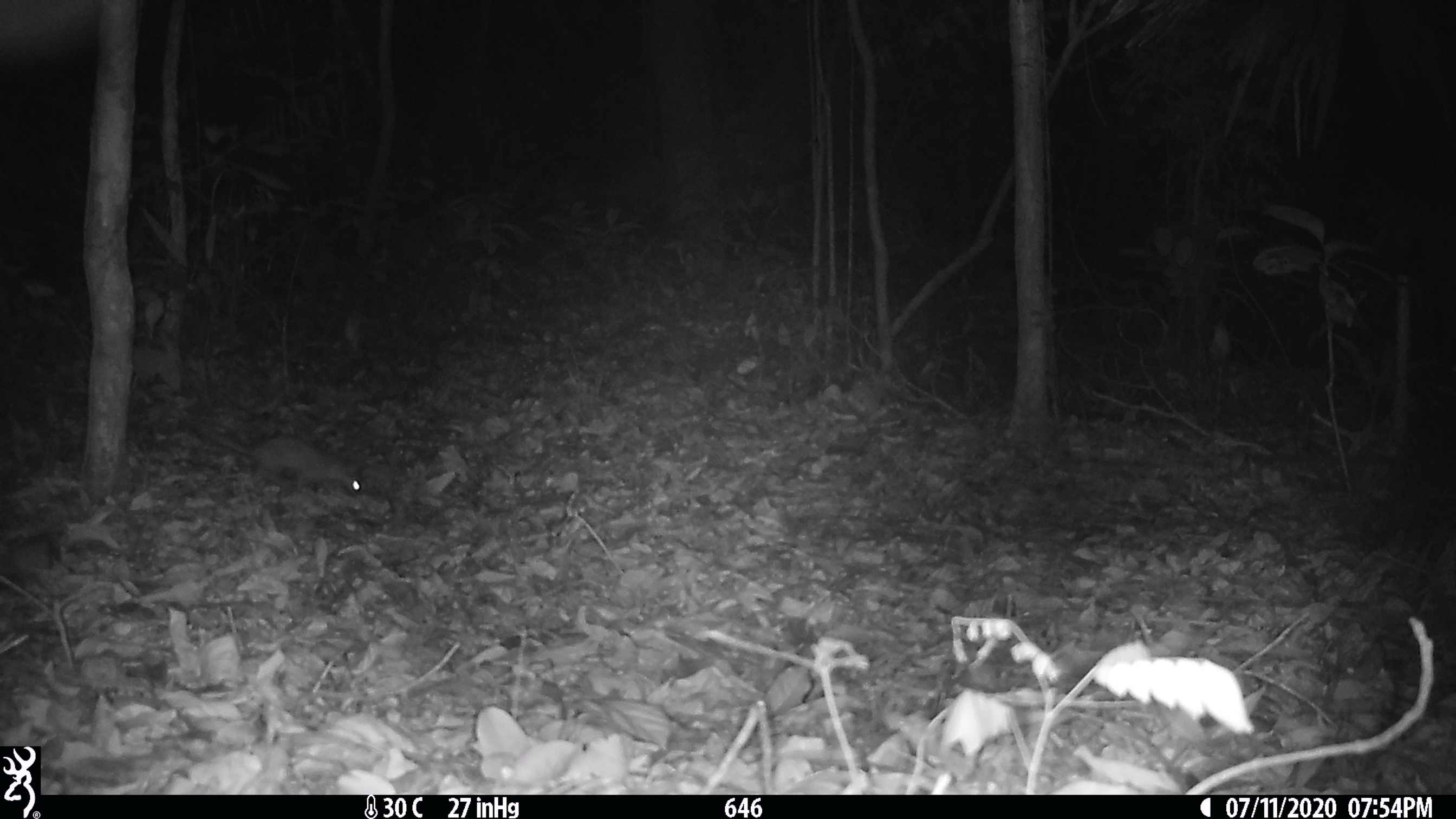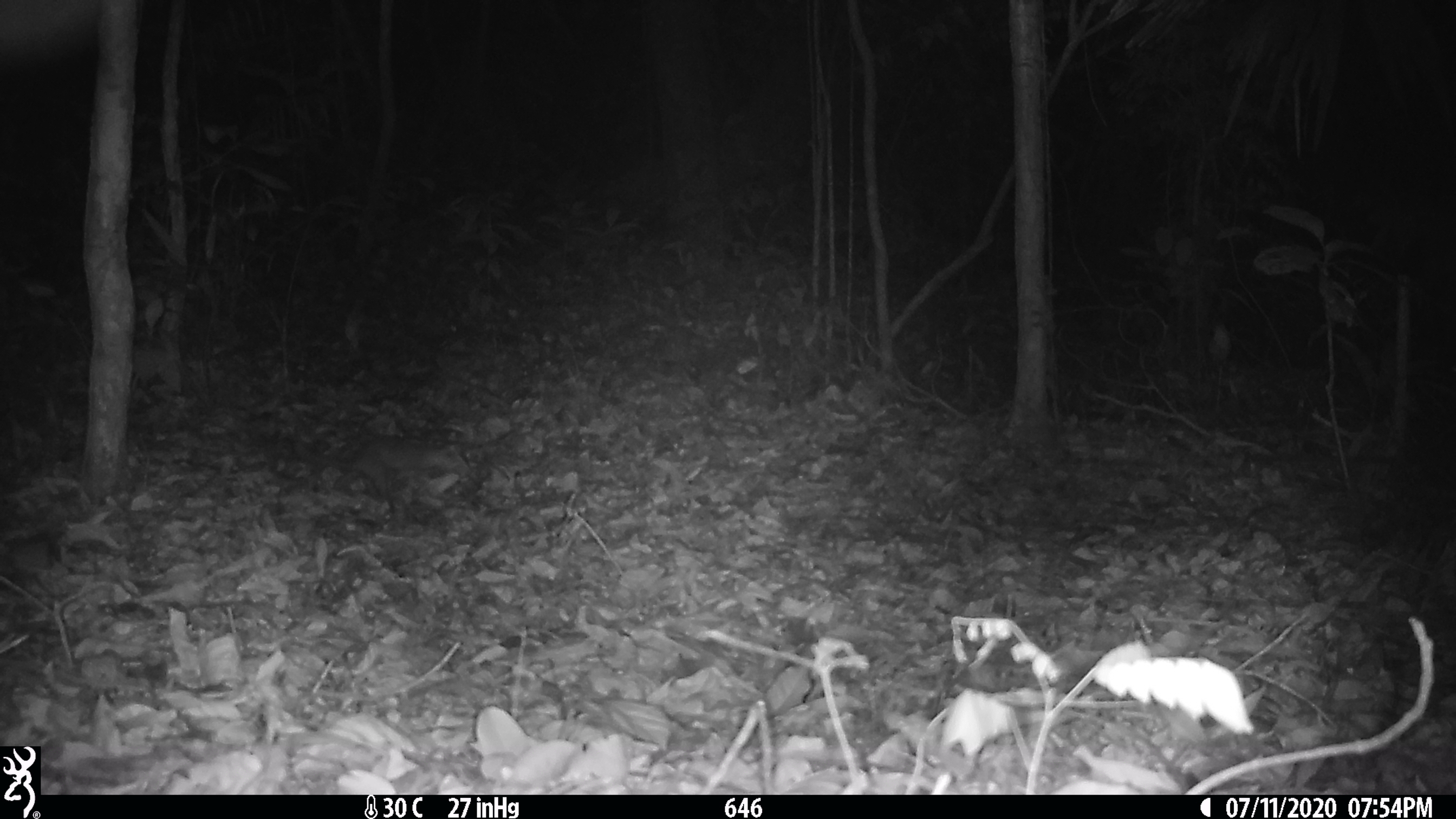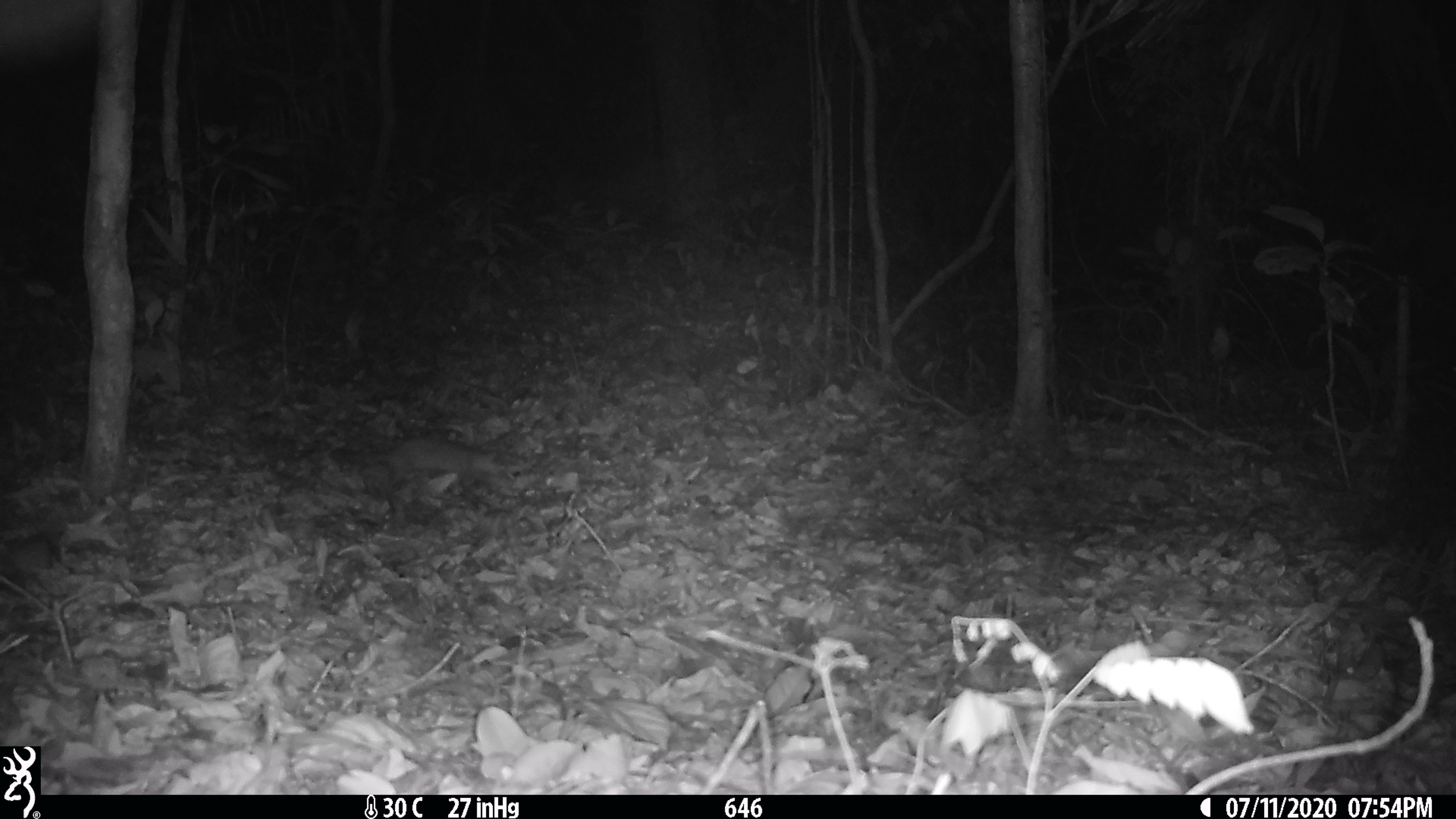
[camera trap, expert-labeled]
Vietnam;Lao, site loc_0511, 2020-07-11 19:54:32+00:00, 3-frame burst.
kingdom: Animalia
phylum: Chordata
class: Mammalia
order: Rodentia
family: Muridae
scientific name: Muridae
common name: old-world mice and rats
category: unidentified murid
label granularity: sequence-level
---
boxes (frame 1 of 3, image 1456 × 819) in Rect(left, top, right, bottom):
unidentified murid: Rect(198, 424, 363, 495)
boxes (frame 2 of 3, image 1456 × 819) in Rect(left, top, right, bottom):
unidentified murid: Rect(294, 436, 471, 502)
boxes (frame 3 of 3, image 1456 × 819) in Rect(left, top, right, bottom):
unidentified murid: Rect(339, 435, 507, 489)